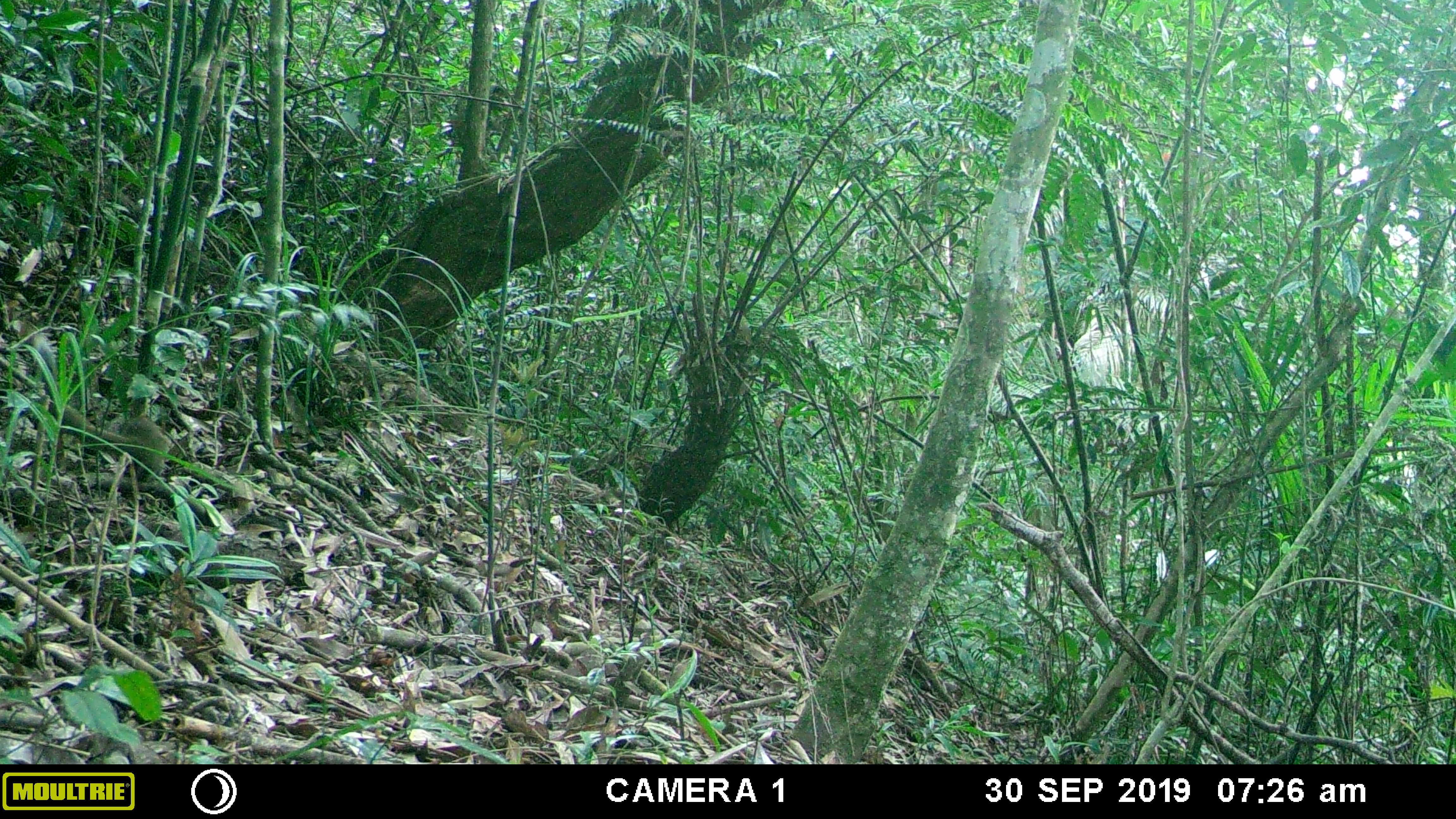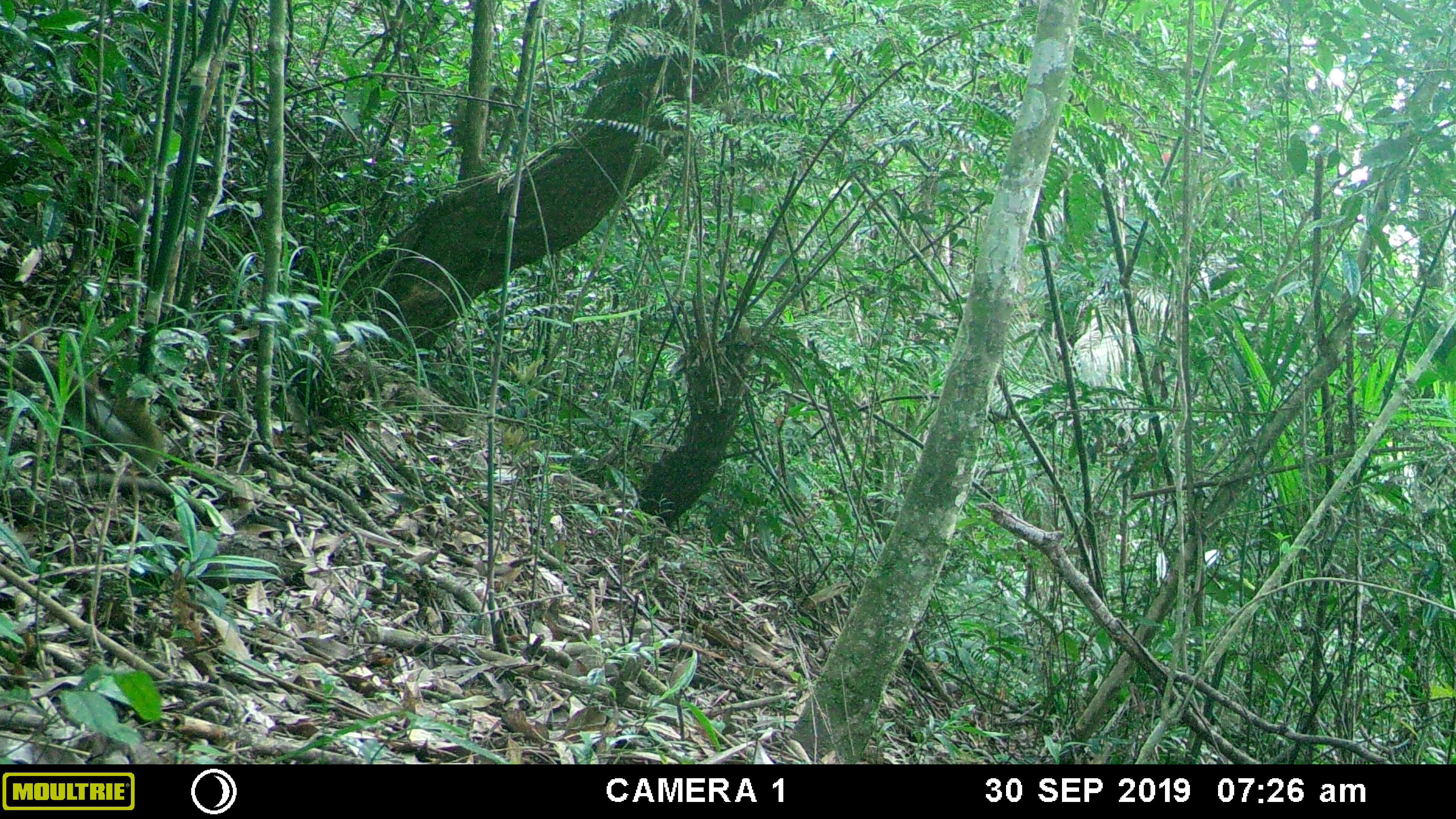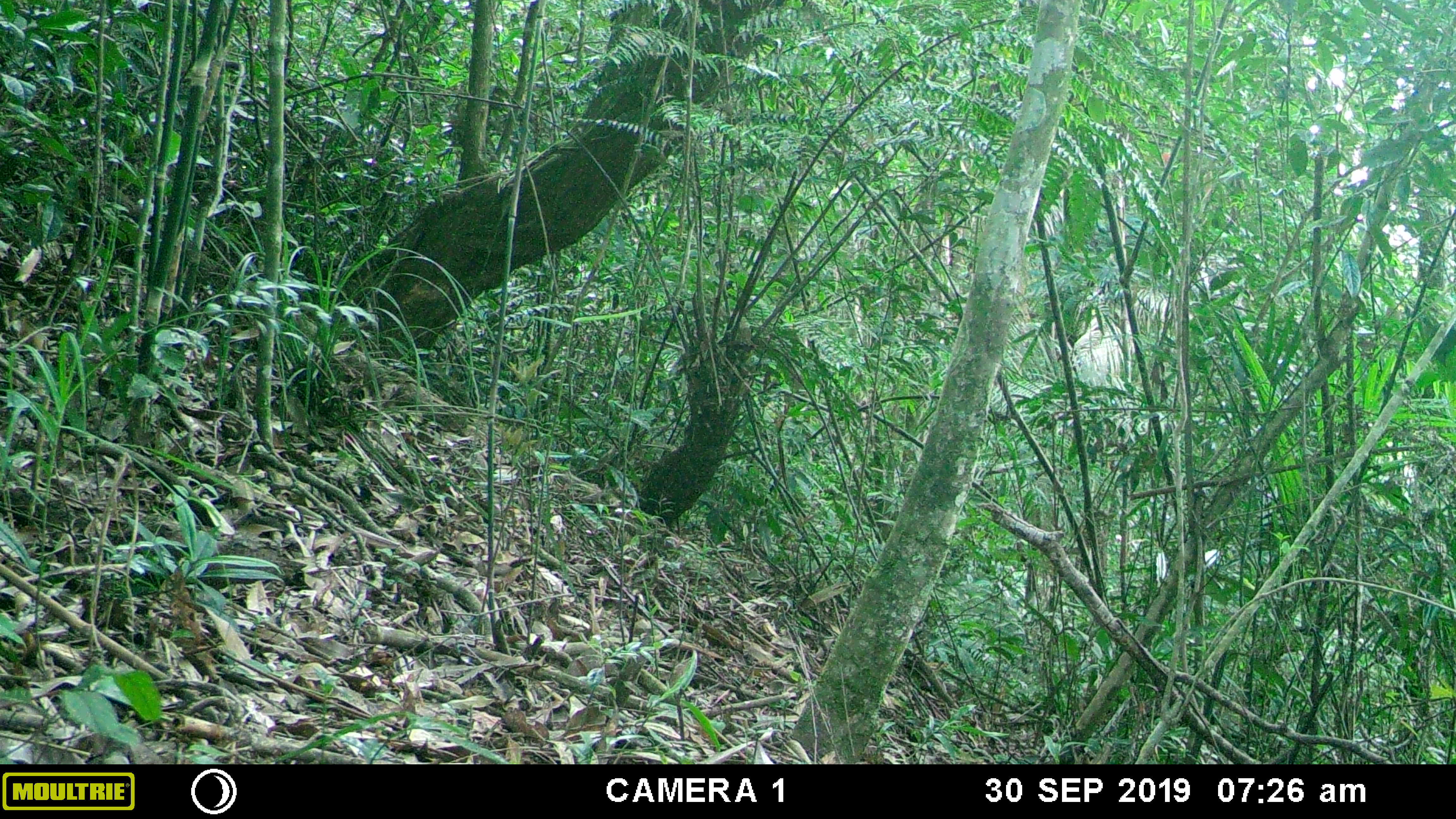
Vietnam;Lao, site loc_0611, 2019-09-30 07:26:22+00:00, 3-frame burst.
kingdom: Animalia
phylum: Chordata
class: Mammalia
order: Rodentia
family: Sciuridae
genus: Callosciurus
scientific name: Callosciurus erythraeus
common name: pallas's squirrel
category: pallass squirrel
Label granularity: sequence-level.